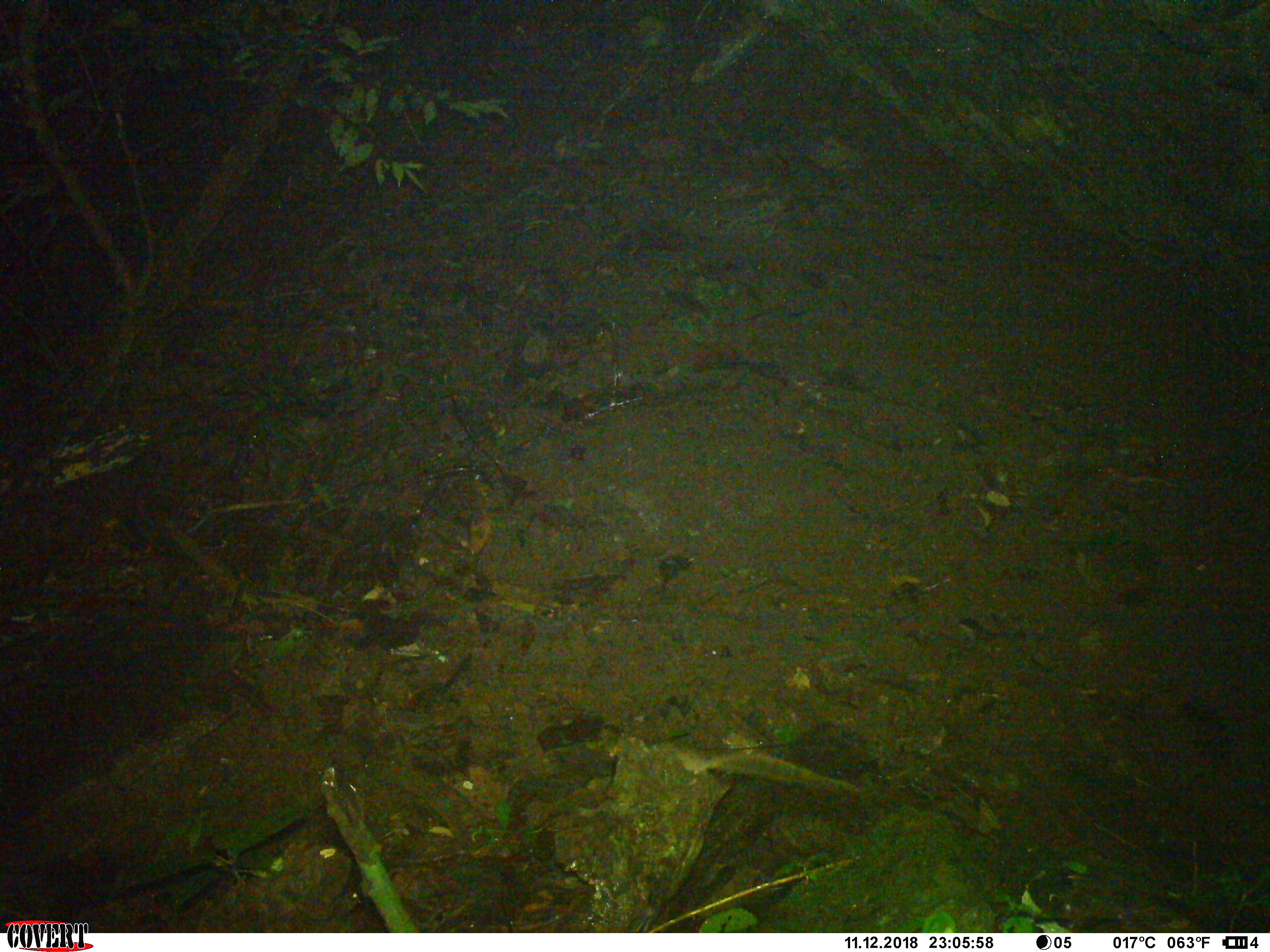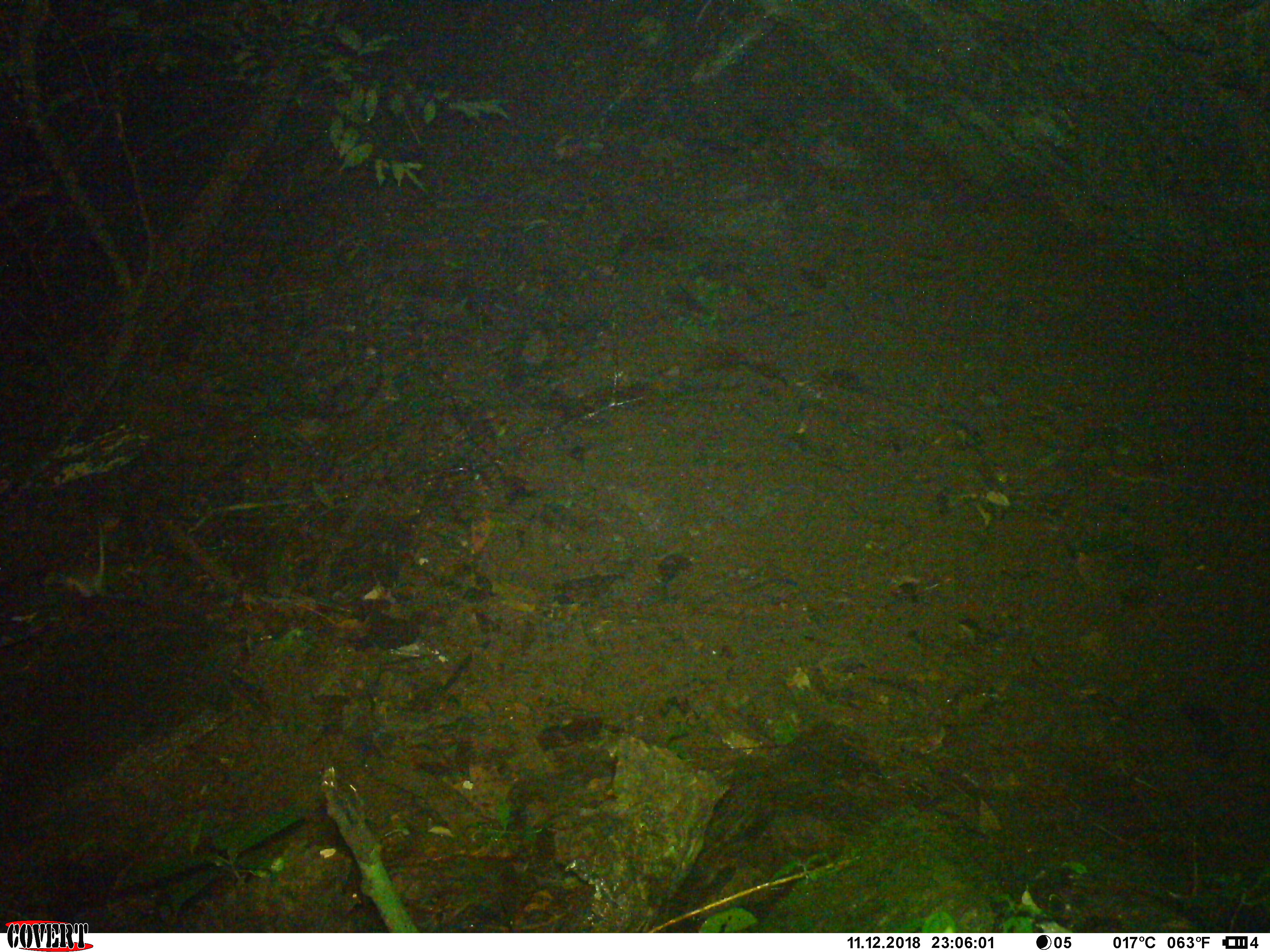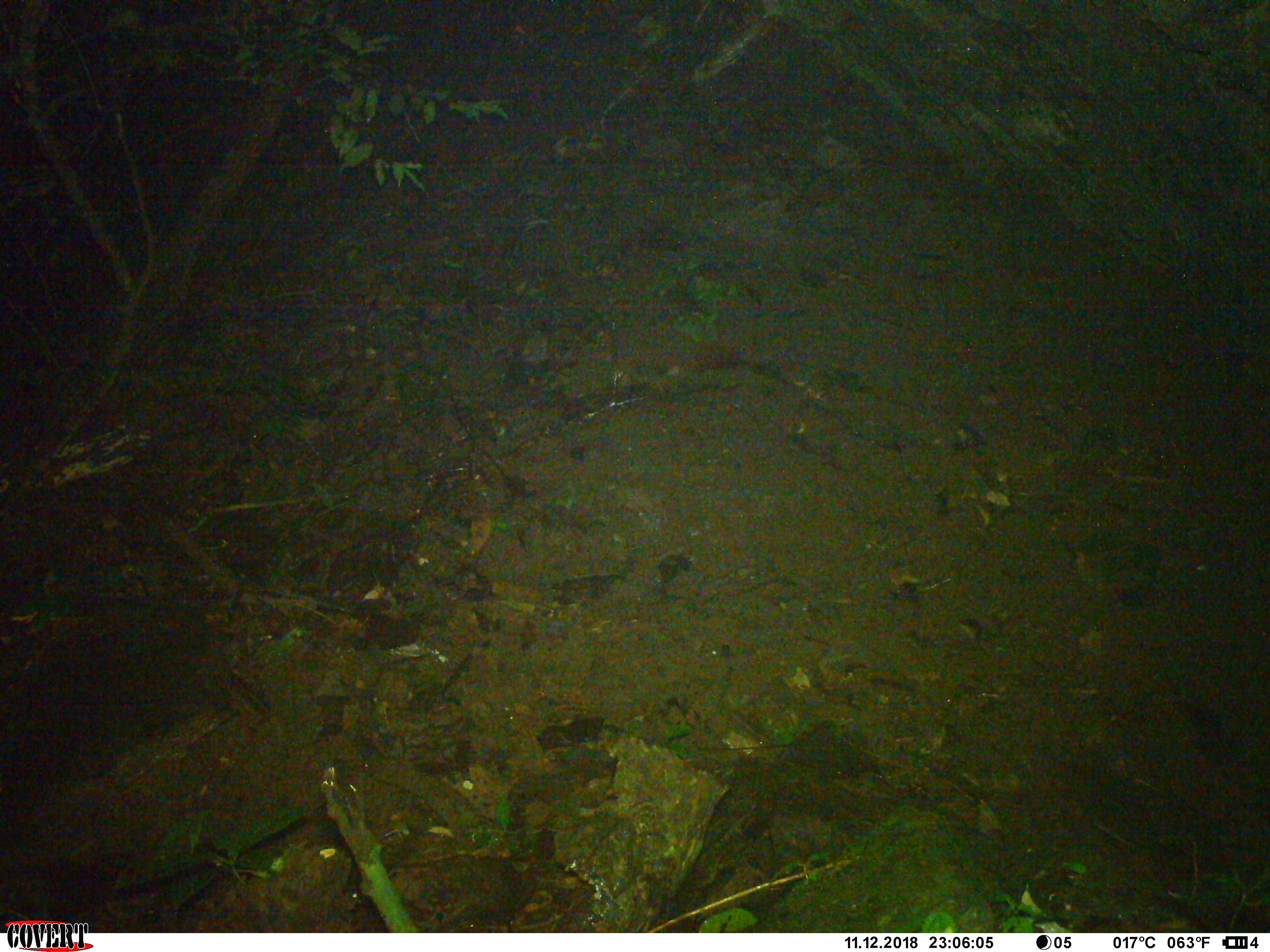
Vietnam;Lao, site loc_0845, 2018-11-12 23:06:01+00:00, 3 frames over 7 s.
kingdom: Animalia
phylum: Chordata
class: Mammalia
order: Rodentia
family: Muridae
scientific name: Muridae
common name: old-world mice and rats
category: unidentified murid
Unidentified murid (old-world mice and rats) (Muridae). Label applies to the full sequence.